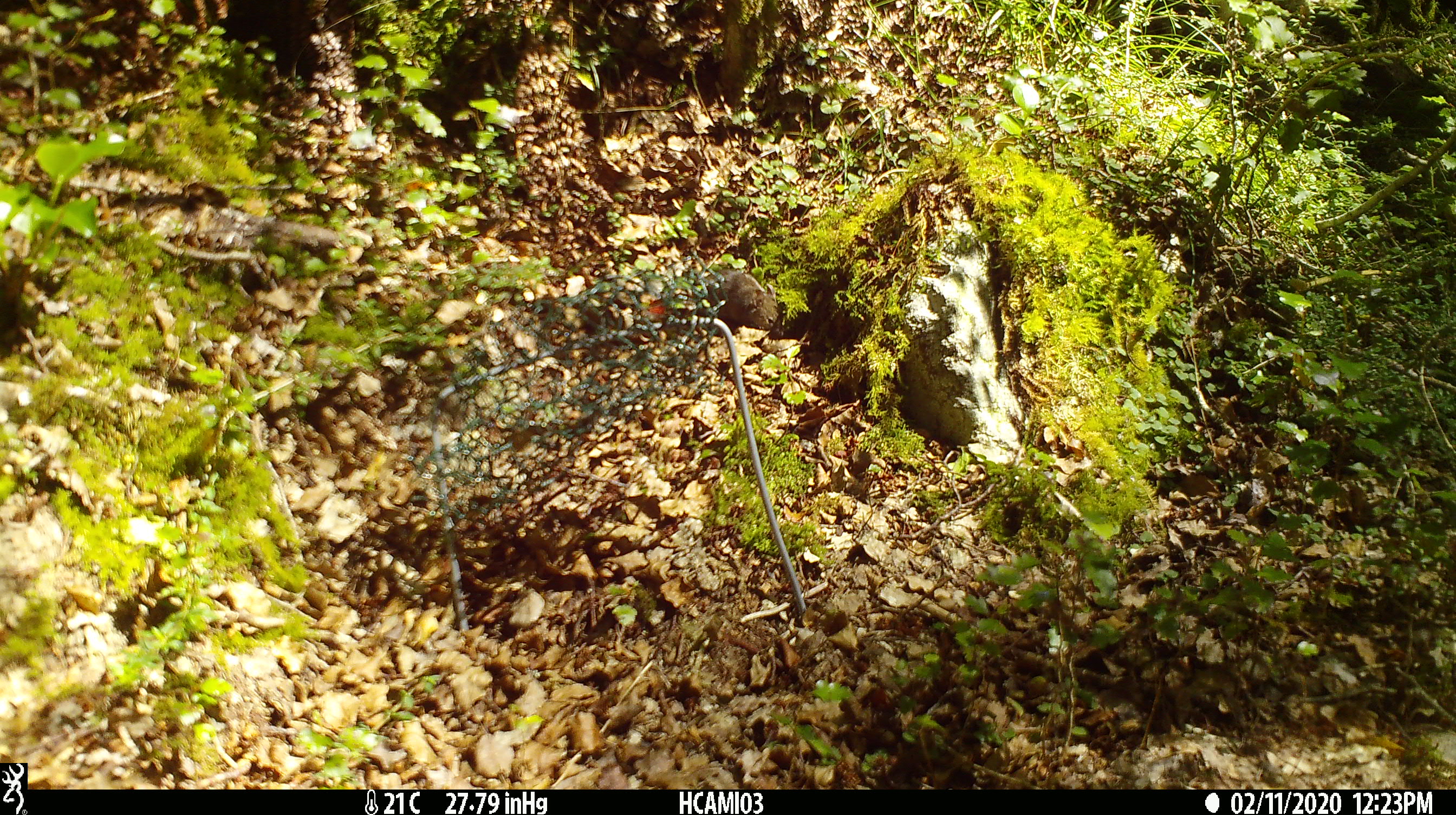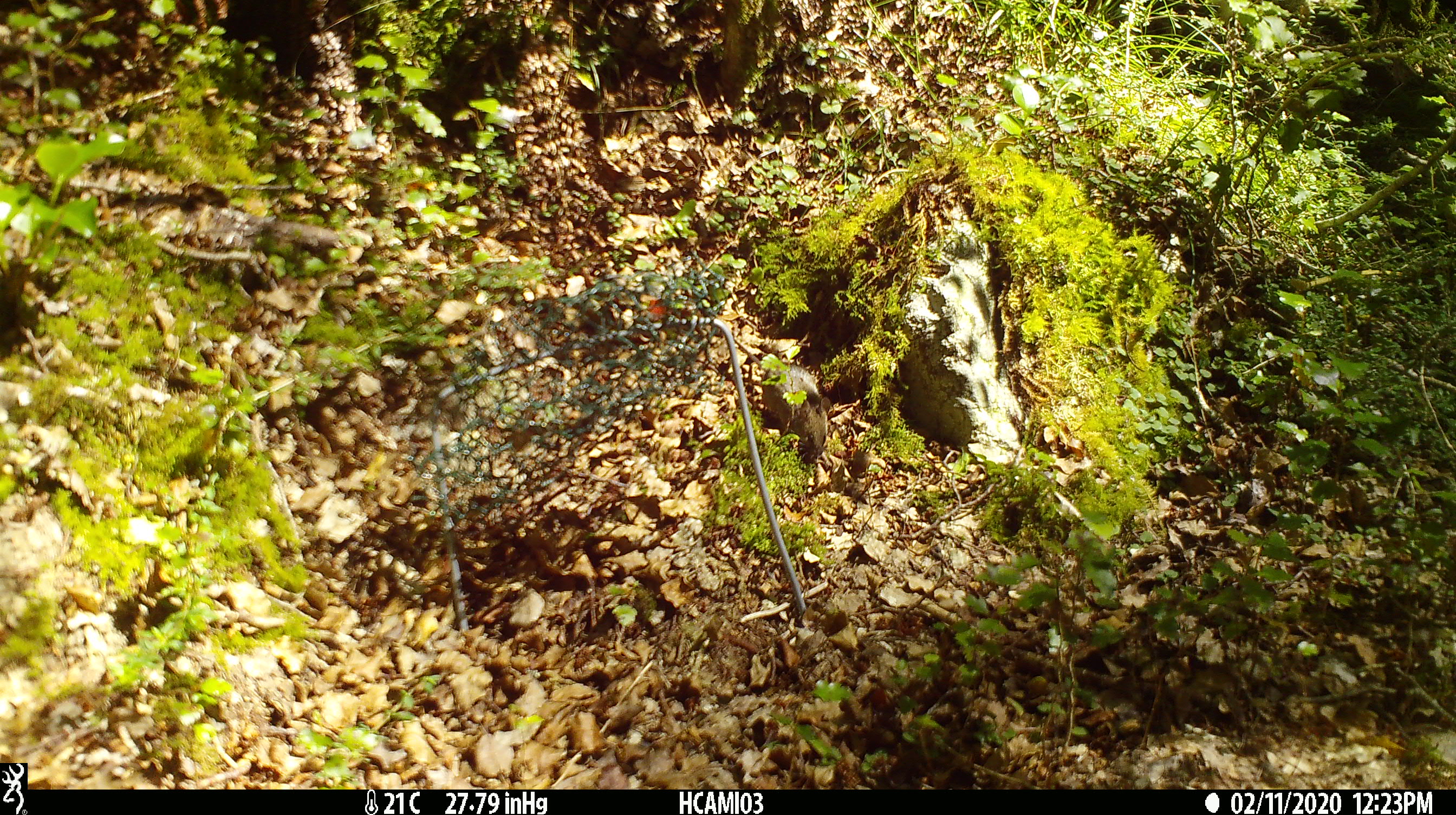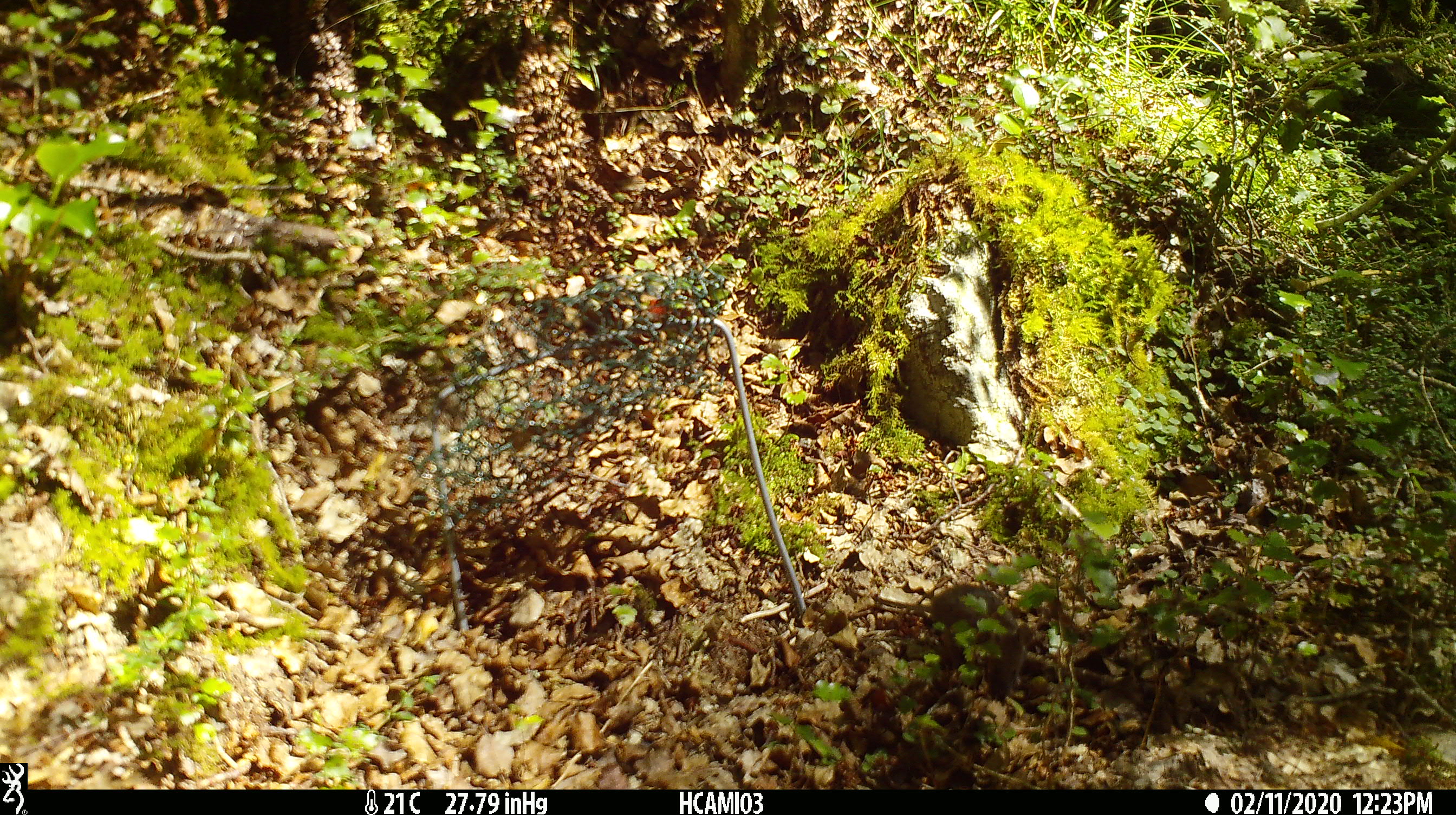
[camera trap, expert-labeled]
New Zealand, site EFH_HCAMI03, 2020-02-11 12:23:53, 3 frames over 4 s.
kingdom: Animalia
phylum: Chordata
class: Mammalia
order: Rodentia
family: Muridae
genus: Mus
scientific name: Mus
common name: mouse